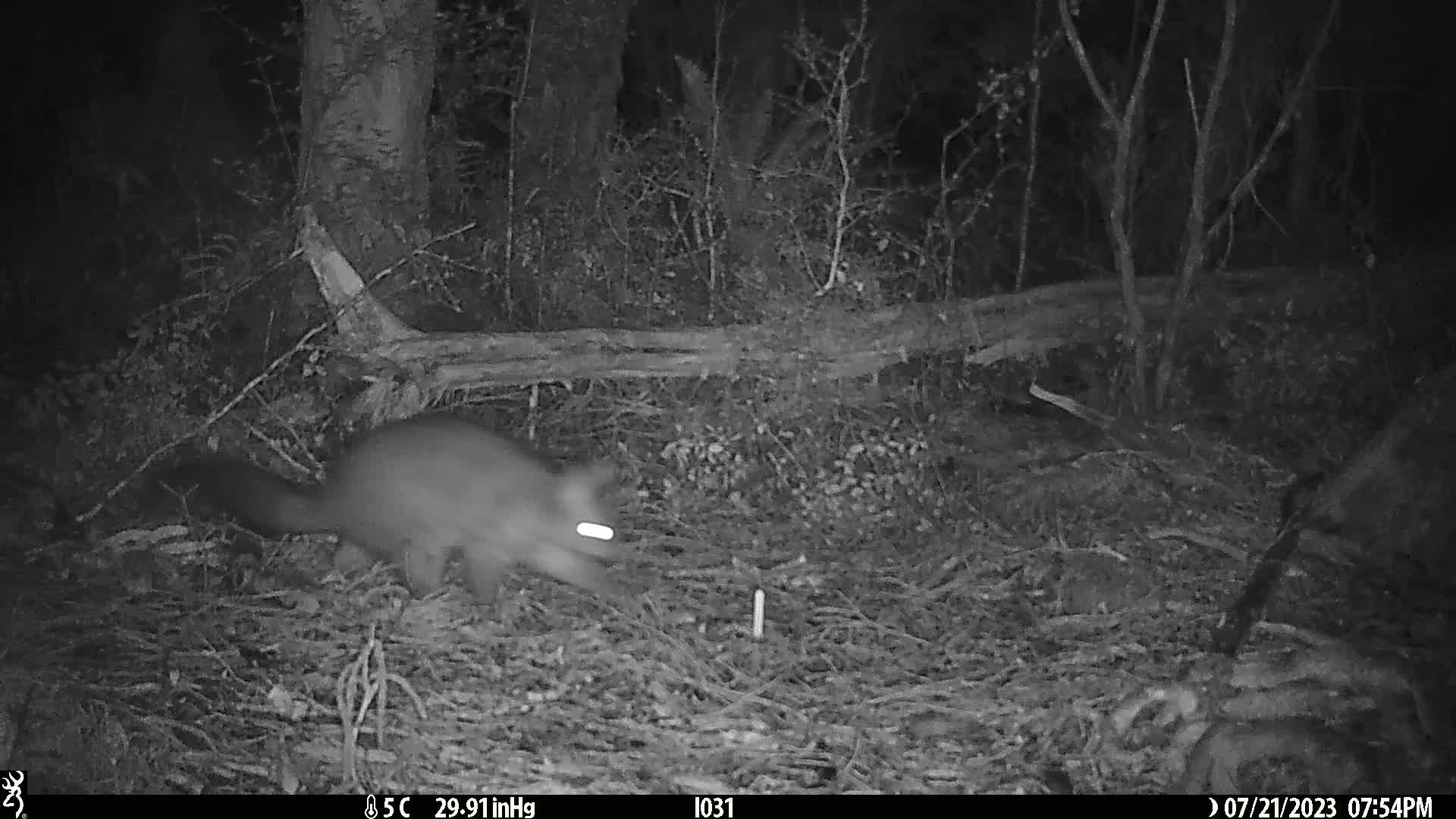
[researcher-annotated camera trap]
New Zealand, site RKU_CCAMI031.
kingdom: Animalia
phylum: Chordata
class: Mammalia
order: Diprotodontia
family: Phalangeridae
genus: Trichosurus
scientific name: Trichosurus vulpecula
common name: common brushtail possum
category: possum